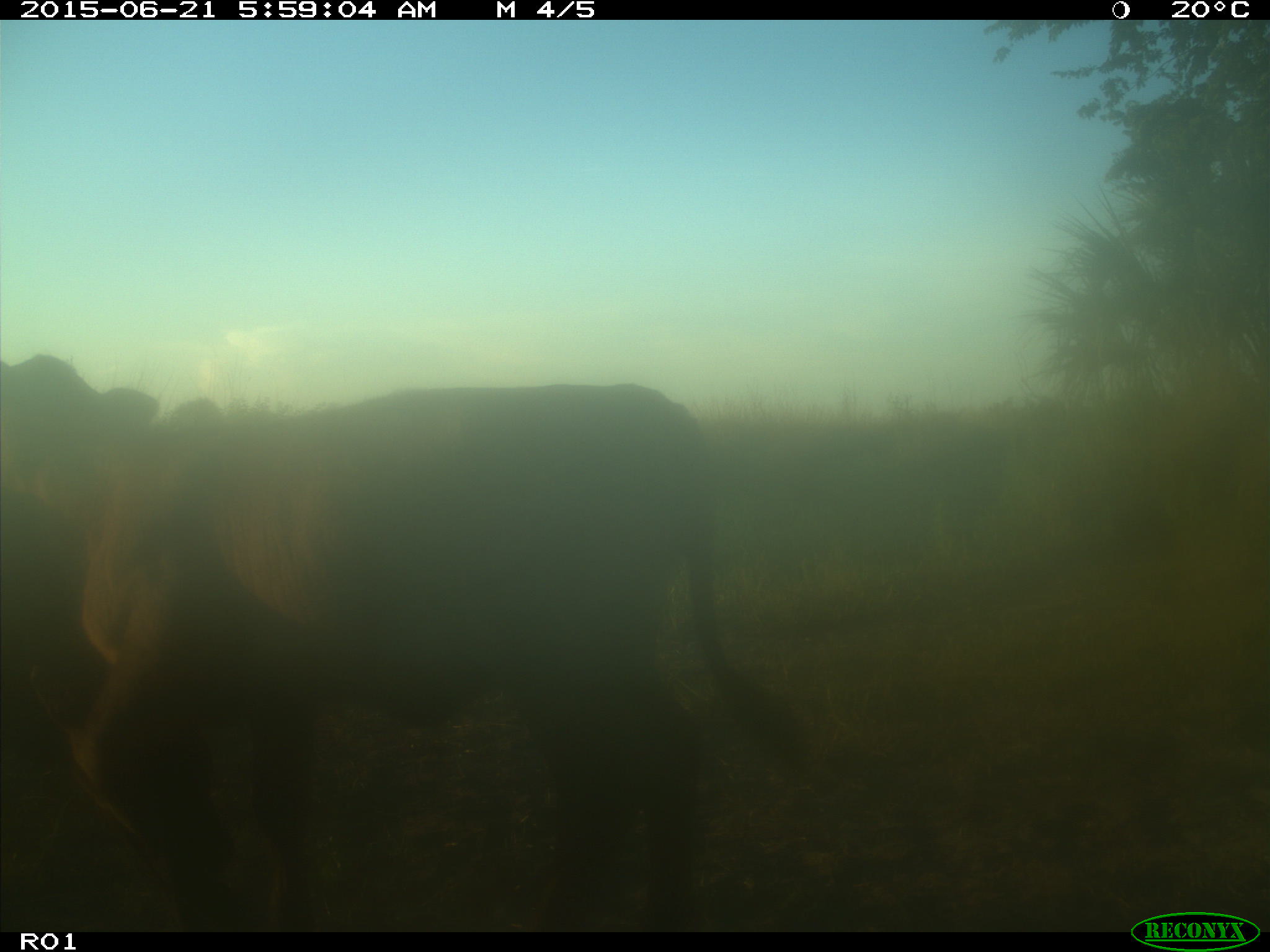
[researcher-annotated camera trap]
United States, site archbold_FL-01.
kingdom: Animalia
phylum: Chordata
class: Mammalia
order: Artiodactyla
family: Bovidae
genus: Bos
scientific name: Bos taurus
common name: domestic cow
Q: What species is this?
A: Bos taurus (domestic cow).